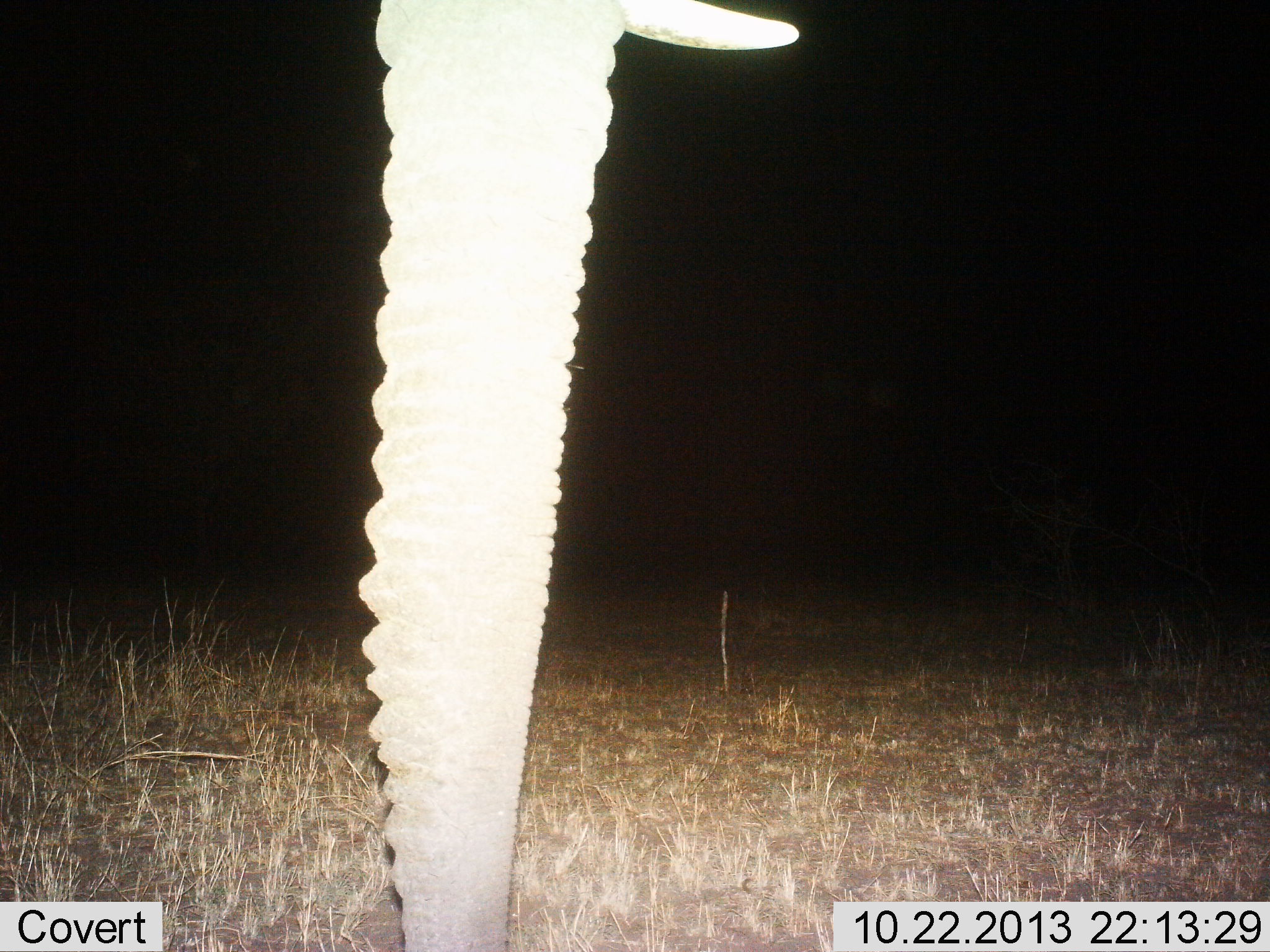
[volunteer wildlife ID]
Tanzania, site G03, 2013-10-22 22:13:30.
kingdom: Animalia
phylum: Chordata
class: Mammalia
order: Proboscidea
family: Elephantidae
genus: Loxodonta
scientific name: Loxodonta africana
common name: african bush elephant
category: elephant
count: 1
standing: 100%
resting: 0%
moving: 10%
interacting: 0%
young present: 0%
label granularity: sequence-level